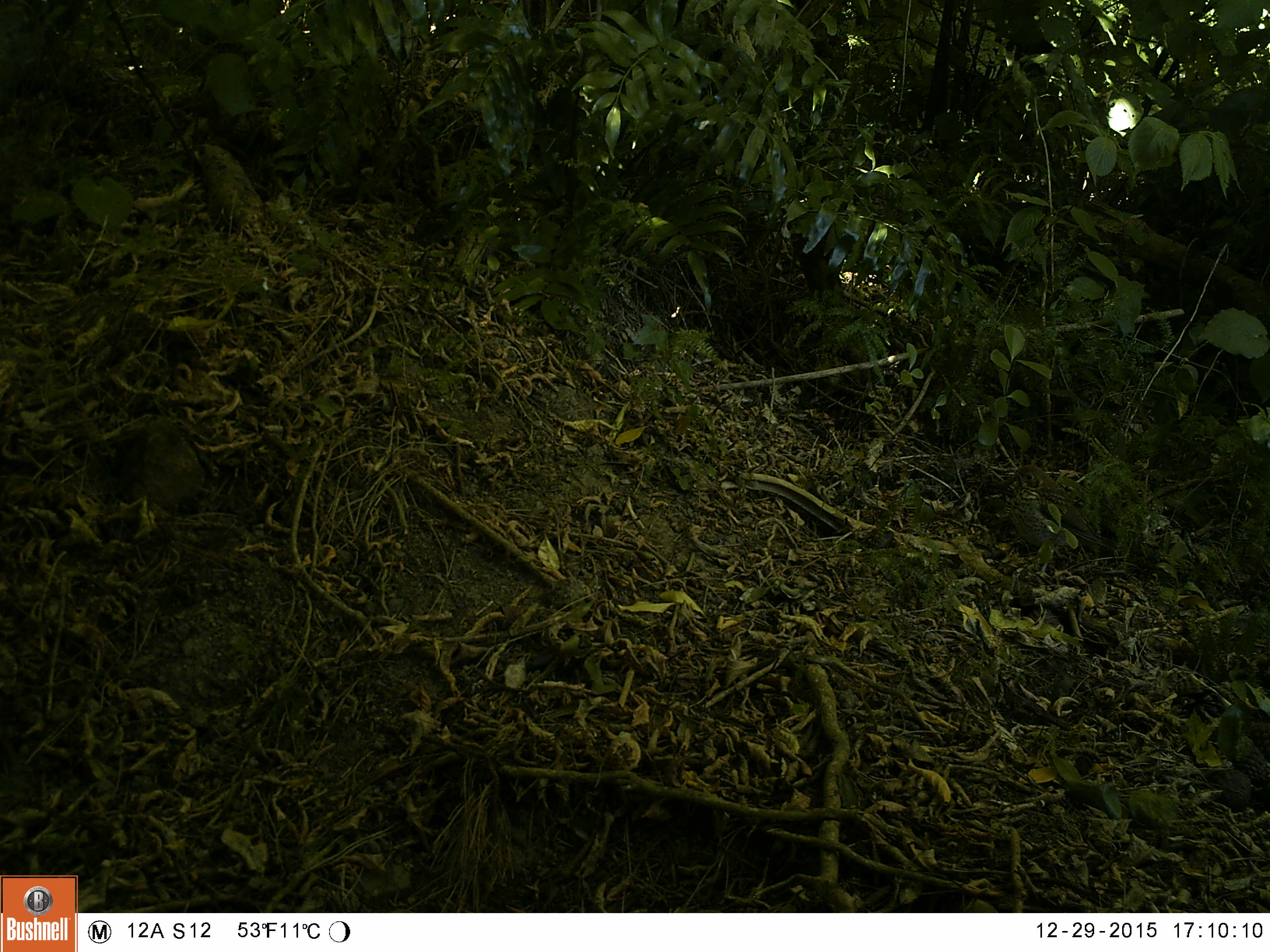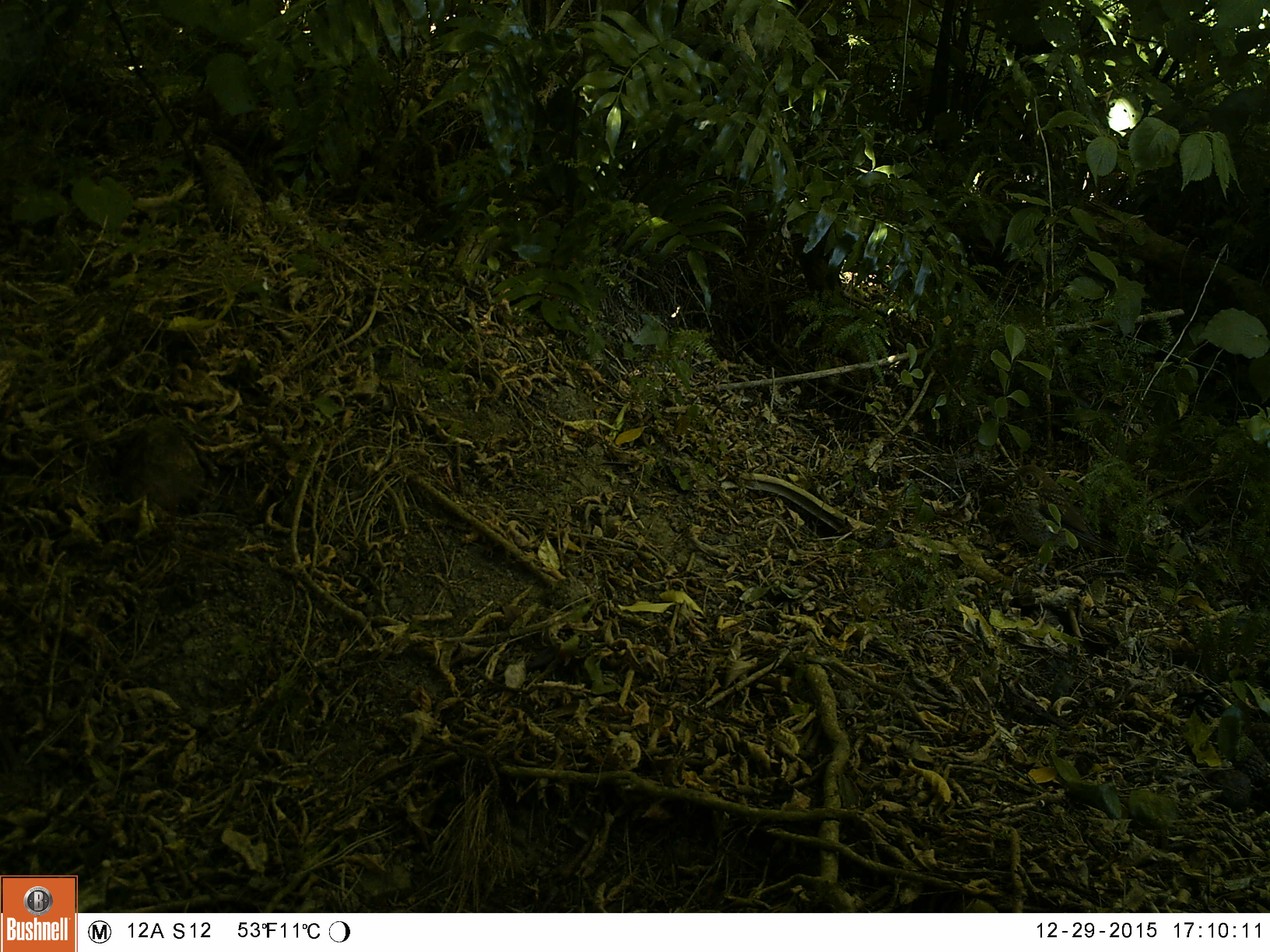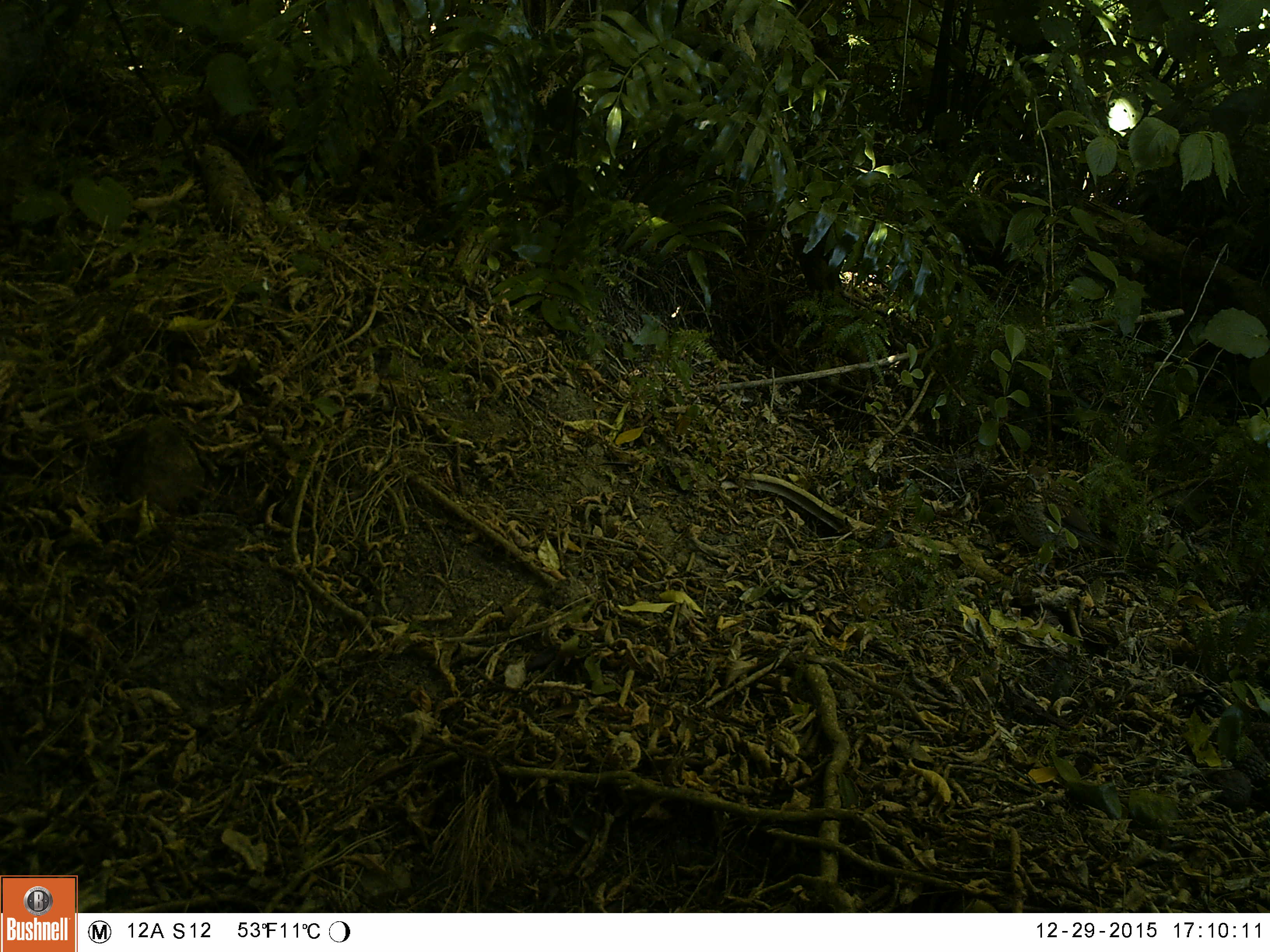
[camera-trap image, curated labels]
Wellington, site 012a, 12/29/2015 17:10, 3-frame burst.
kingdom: Animalia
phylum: Chordata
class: Aves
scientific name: Aves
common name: bird